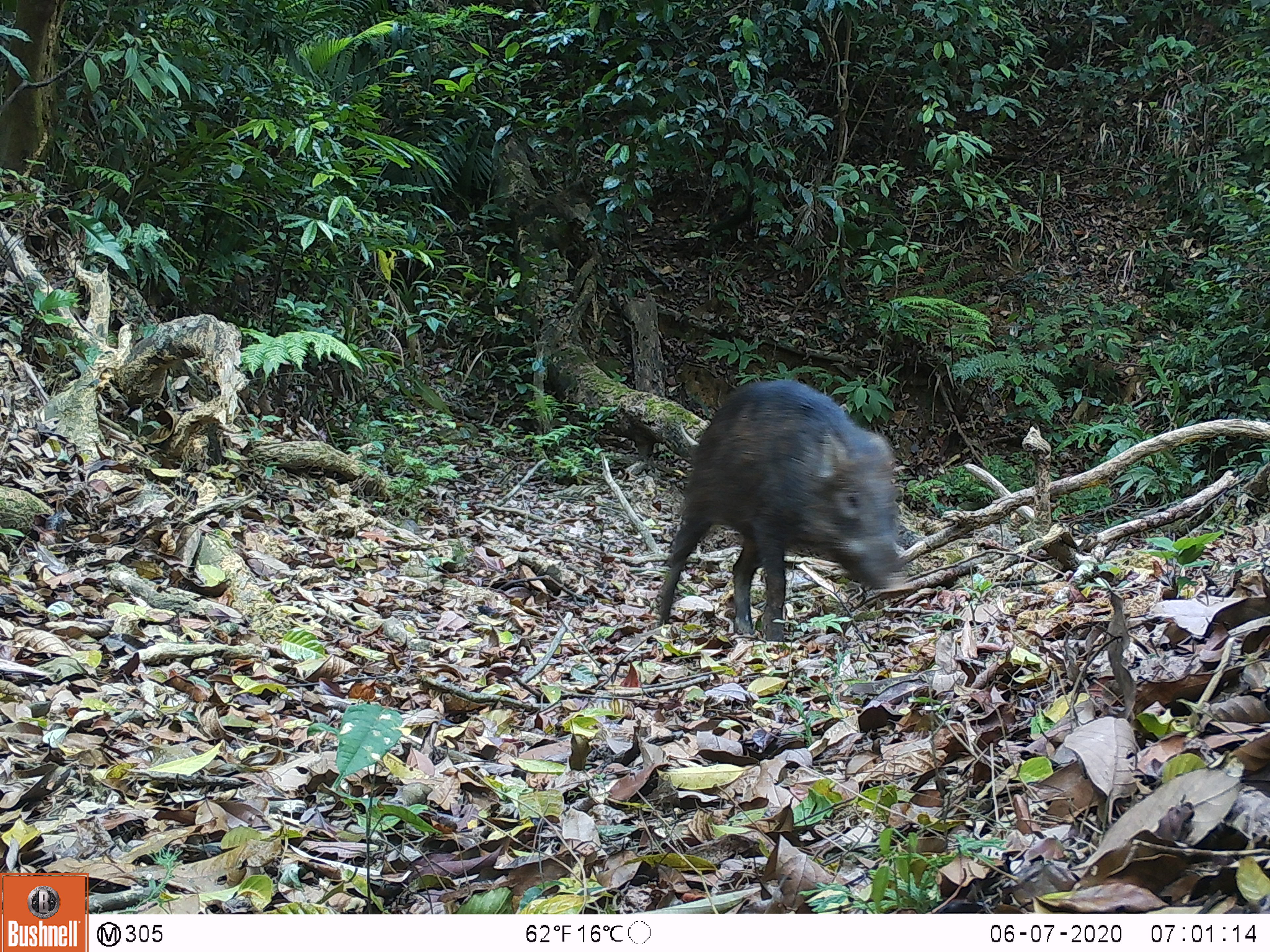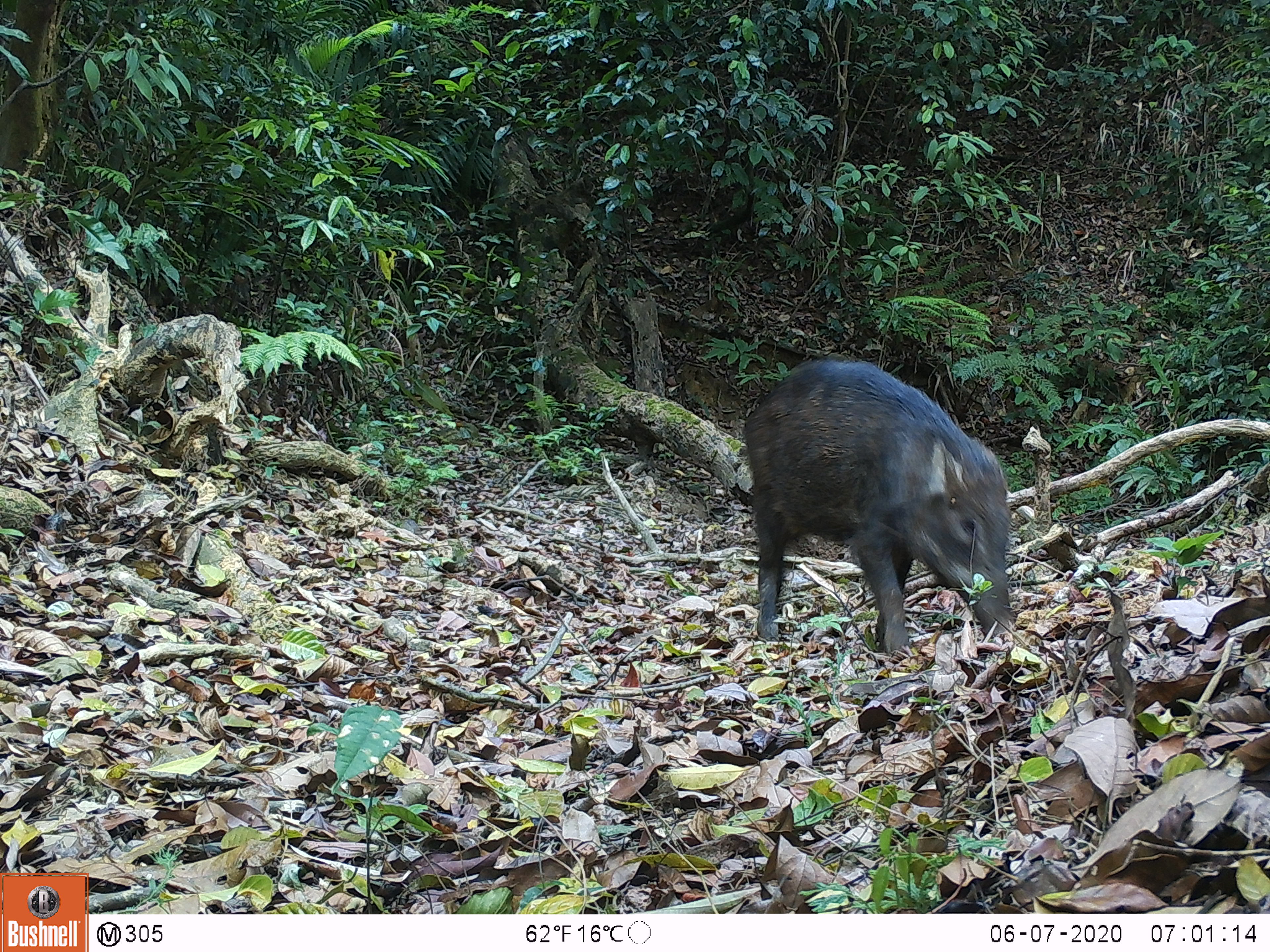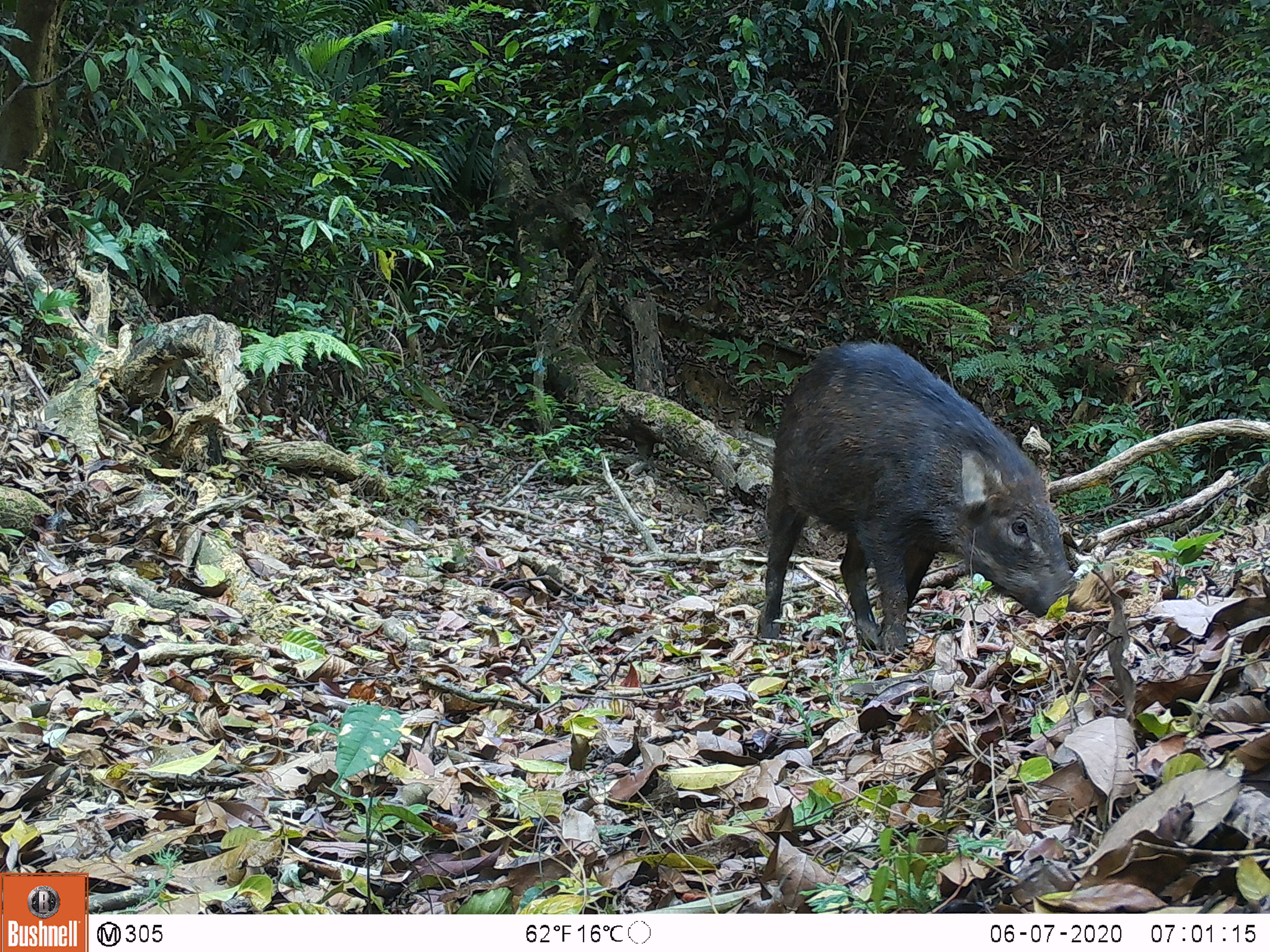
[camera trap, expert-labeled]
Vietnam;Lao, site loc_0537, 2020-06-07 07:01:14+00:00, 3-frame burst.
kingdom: Animalia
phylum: Chordata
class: Mammalia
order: Artiodactyla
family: Suidae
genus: Sus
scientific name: Sus scrofa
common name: eurasian wild pig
Eurasian wild pig (Sus scrofa). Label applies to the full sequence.